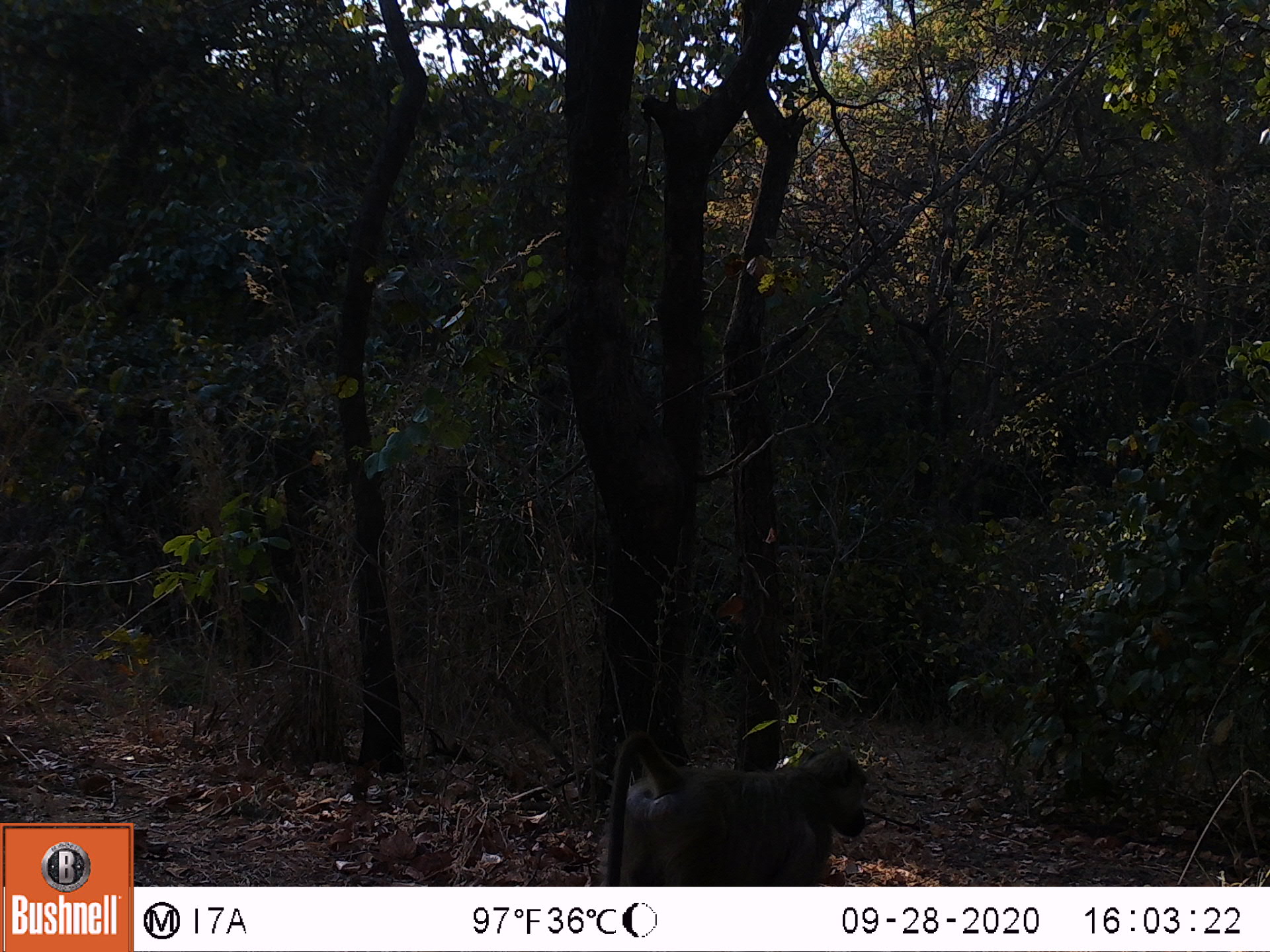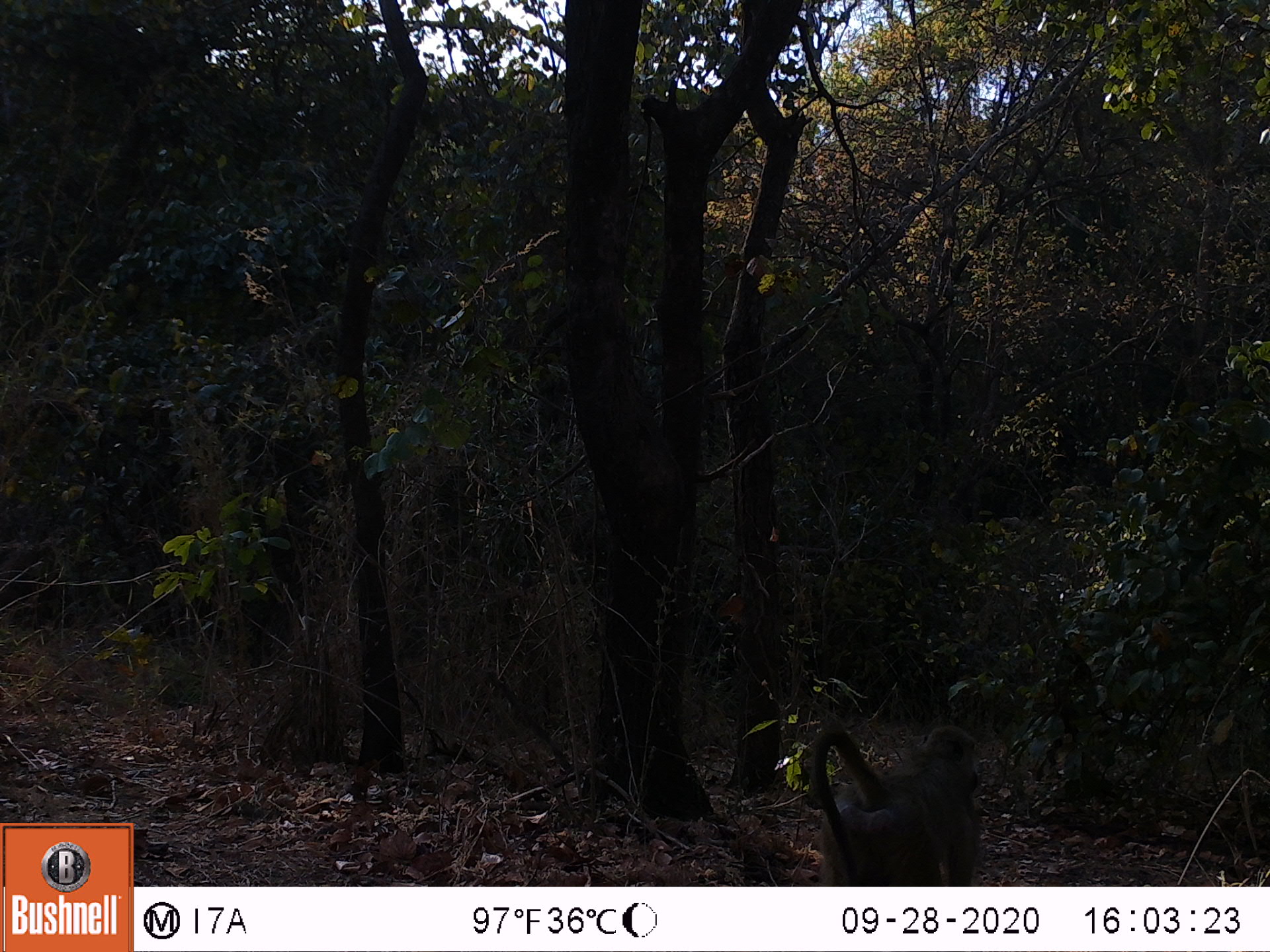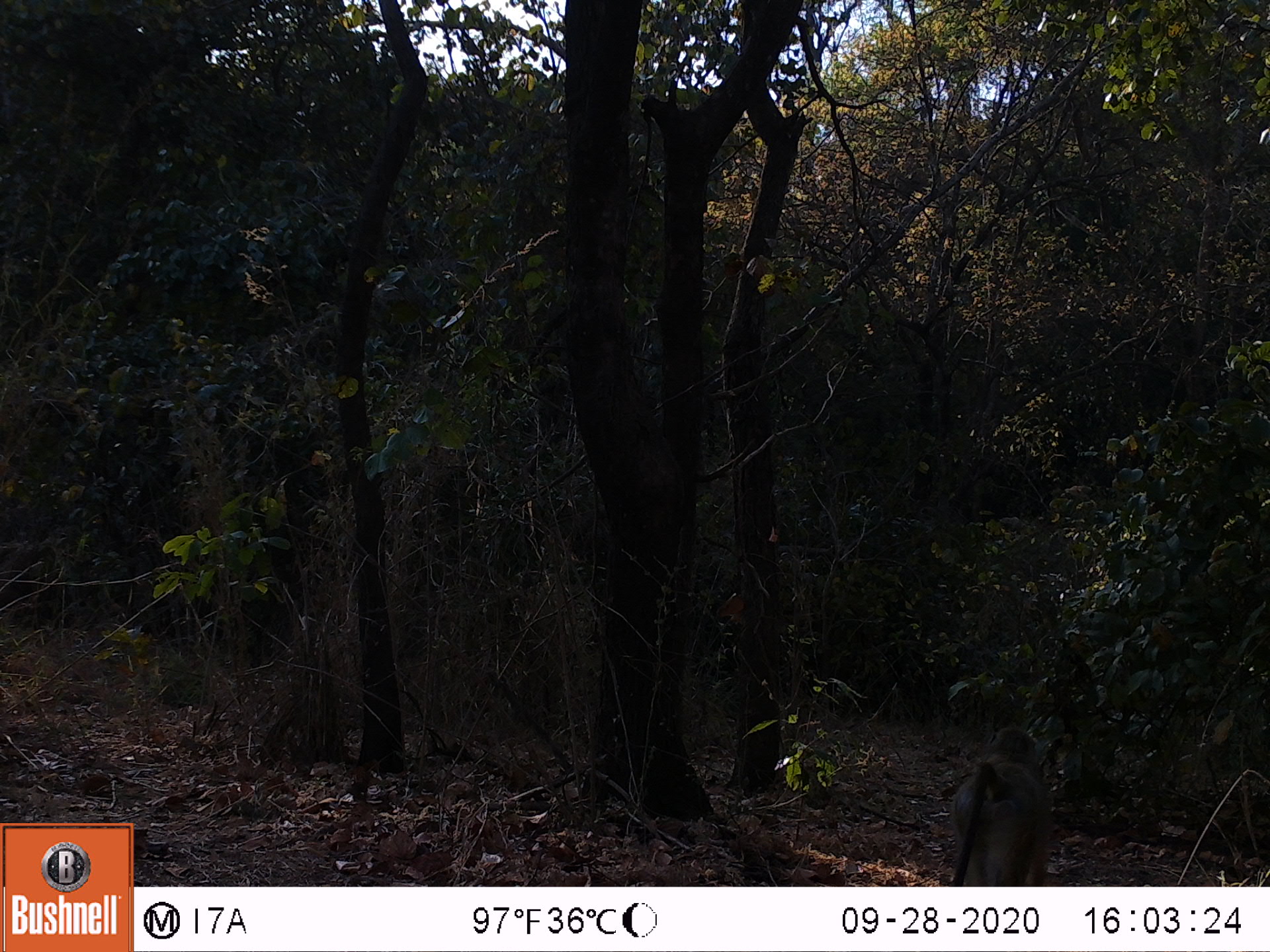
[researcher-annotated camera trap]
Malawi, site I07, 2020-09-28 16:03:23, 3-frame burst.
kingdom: Animalia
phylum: Chordata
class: Mammalia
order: Primates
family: Cercopithecidae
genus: Papio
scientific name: Papio cynocephalus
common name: yellow baboon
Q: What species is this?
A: Yellow baboon (Papio cynocephalus).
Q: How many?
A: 1.